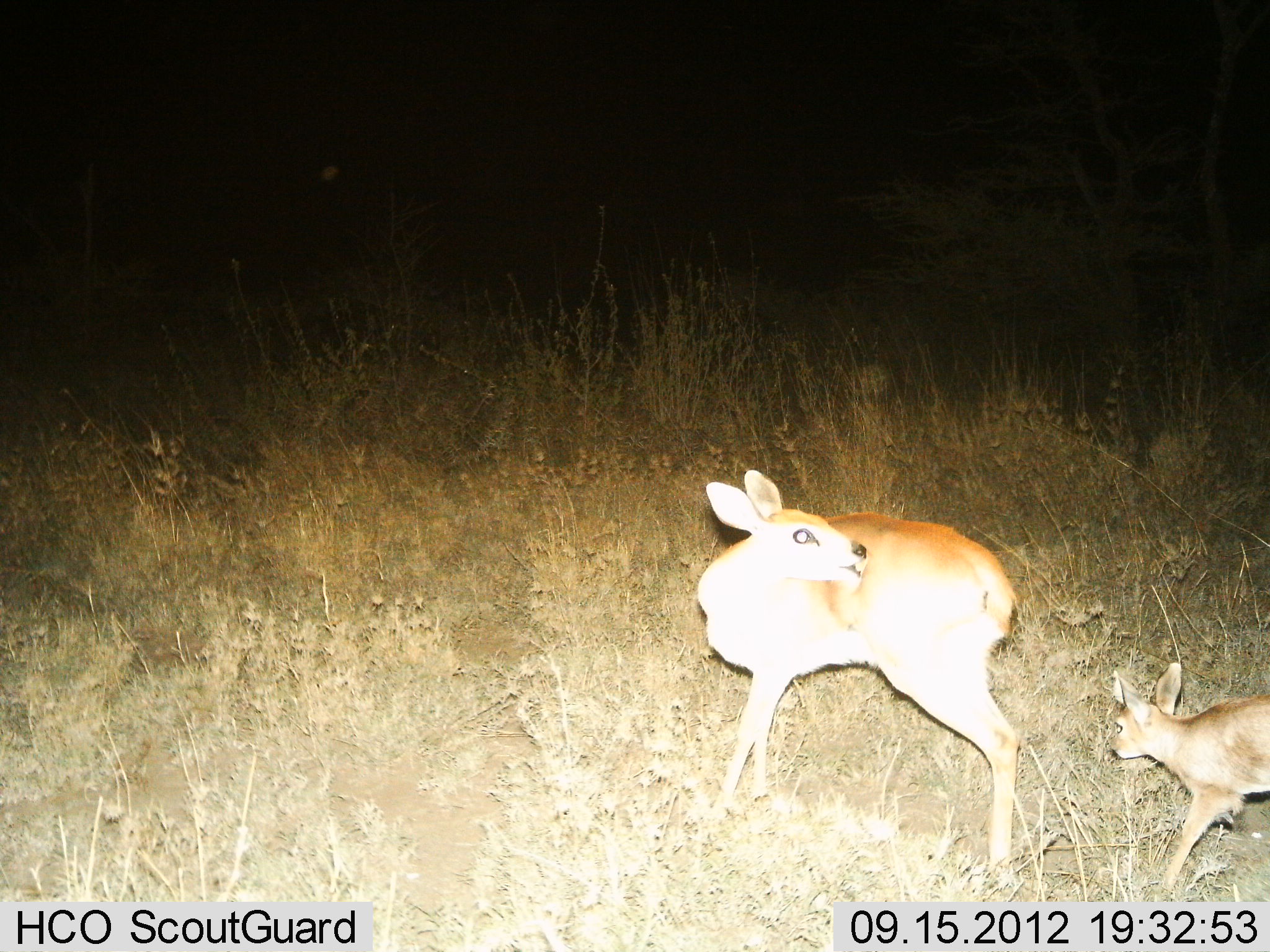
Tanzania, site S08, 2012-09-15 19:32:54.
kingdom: Animalia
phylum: Chordata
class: Mammalia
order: Artiodactyla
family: Bovidae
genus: Redunca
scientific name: Redunca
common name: reedbuck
Reedbuck (Redunca), count 2. Behavior (volunteer vote fractions): standing 70%, resting 0%, moving 40%, interacting 0%. Young present (vote fraction): 100%. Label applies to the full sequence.